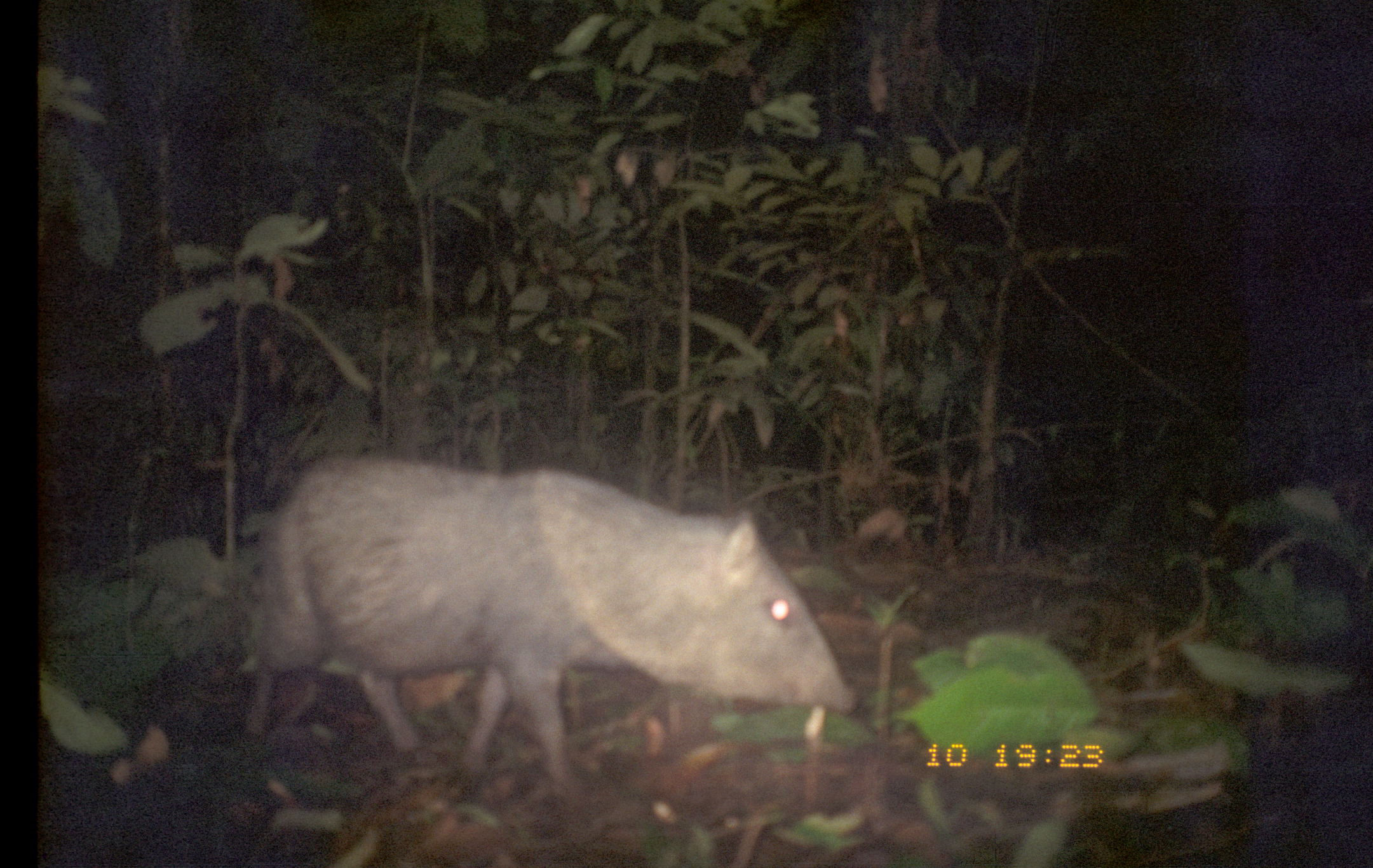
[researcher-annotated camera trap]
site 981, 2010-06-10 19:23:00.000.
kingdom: Animalia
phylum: Chordata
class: Mammalia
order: Artiodactyla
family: Tayassuidae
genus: Pecari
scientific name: Pecari tajacu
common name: collared peccary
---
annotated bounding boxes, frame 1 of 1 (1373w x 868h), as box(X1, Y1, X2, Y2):
pecari tajacu: box(250, 447, 864, 802)